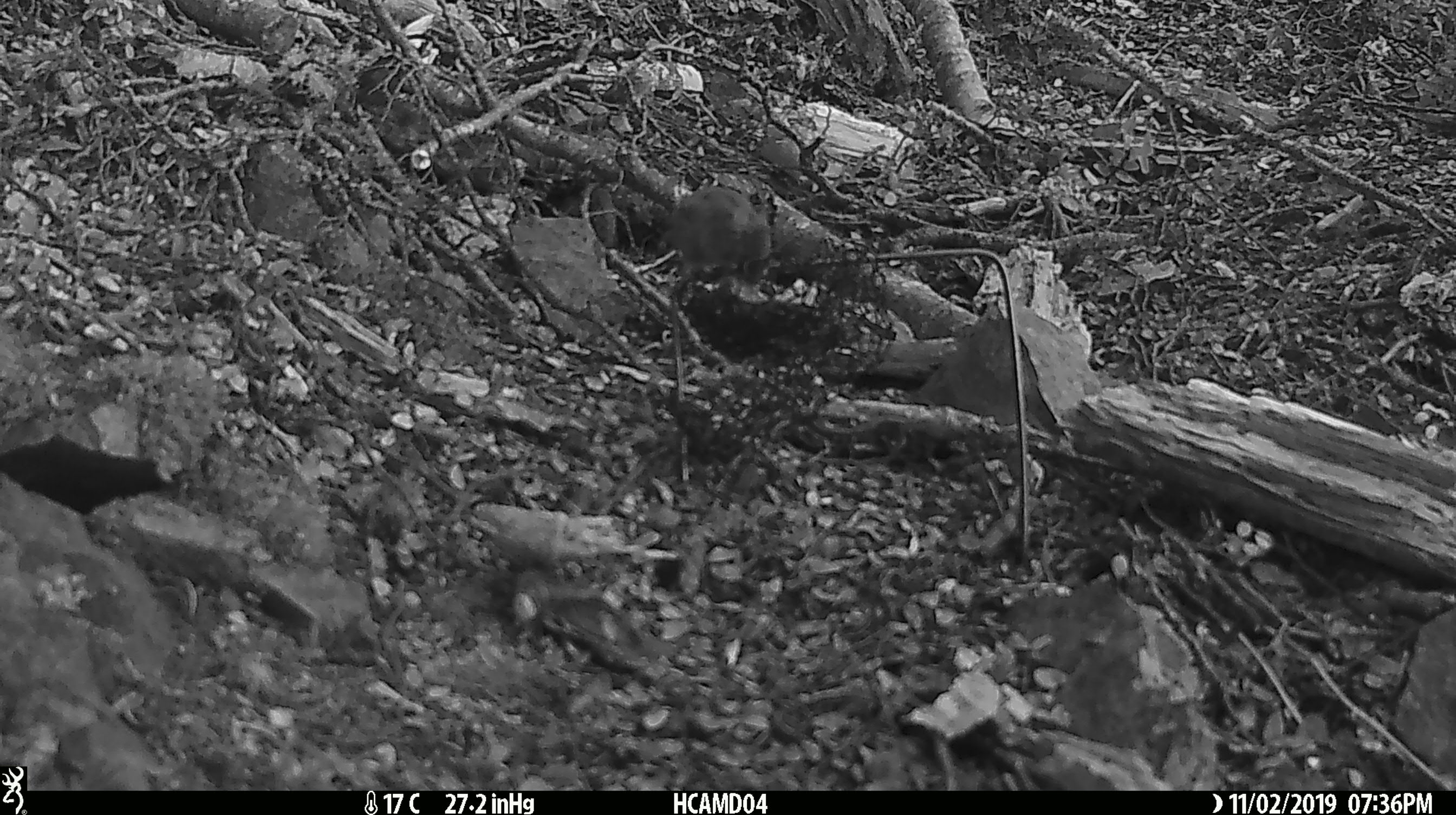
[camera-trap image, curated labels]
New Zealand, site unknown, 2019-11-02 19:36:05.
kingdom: Animalia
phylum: Chordata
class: Mammalia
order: Rodentia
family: Muridae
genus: Mus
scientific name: Mus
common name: mouse